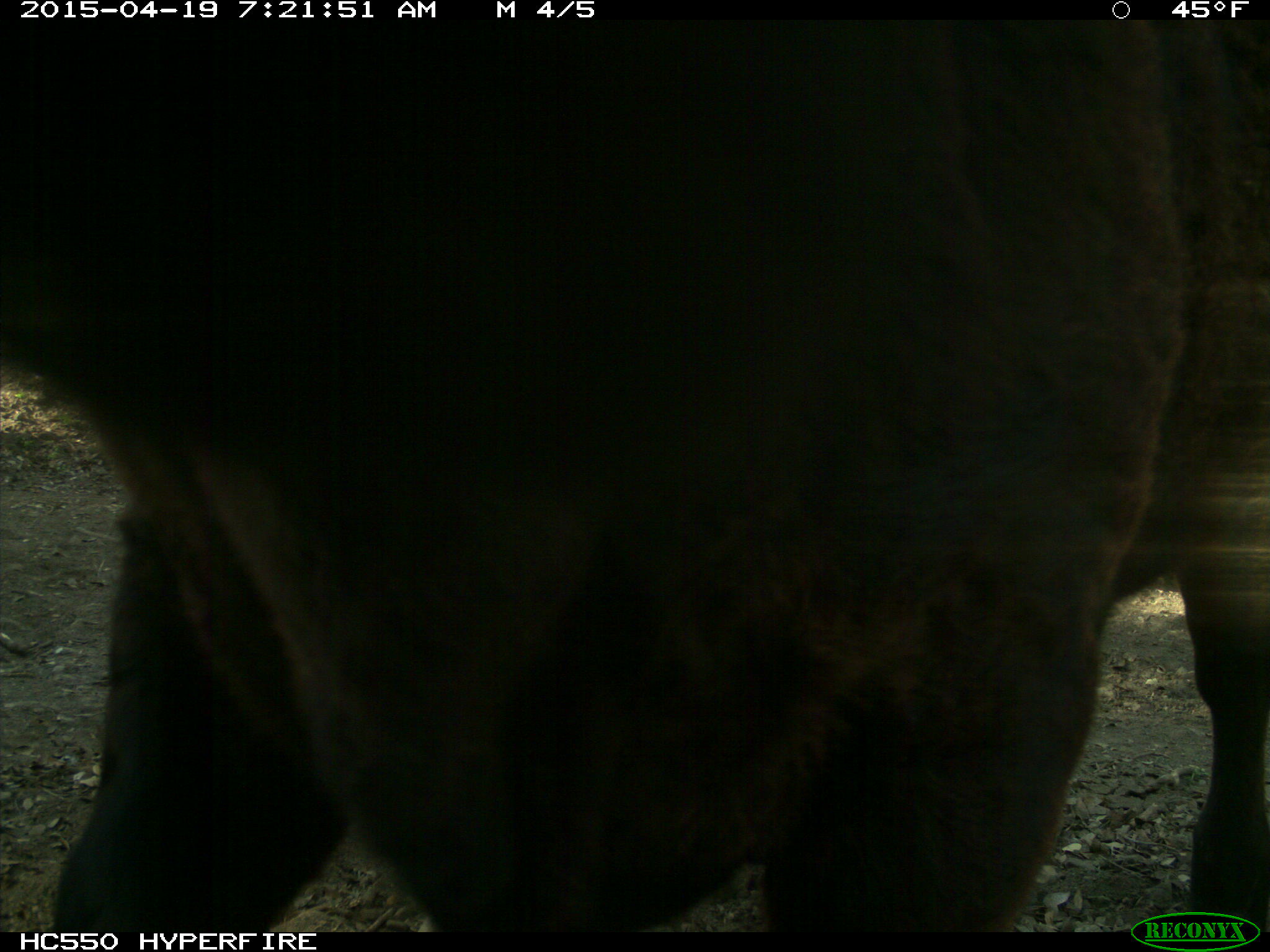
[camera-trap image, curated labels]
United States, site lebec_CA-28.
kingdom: Animalia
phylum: Chordata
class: Mammalia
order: Artiodactyla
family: Bovidae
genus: Bos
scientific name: Bos taurus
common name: domestic cow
Bos taurus (domestic cow).